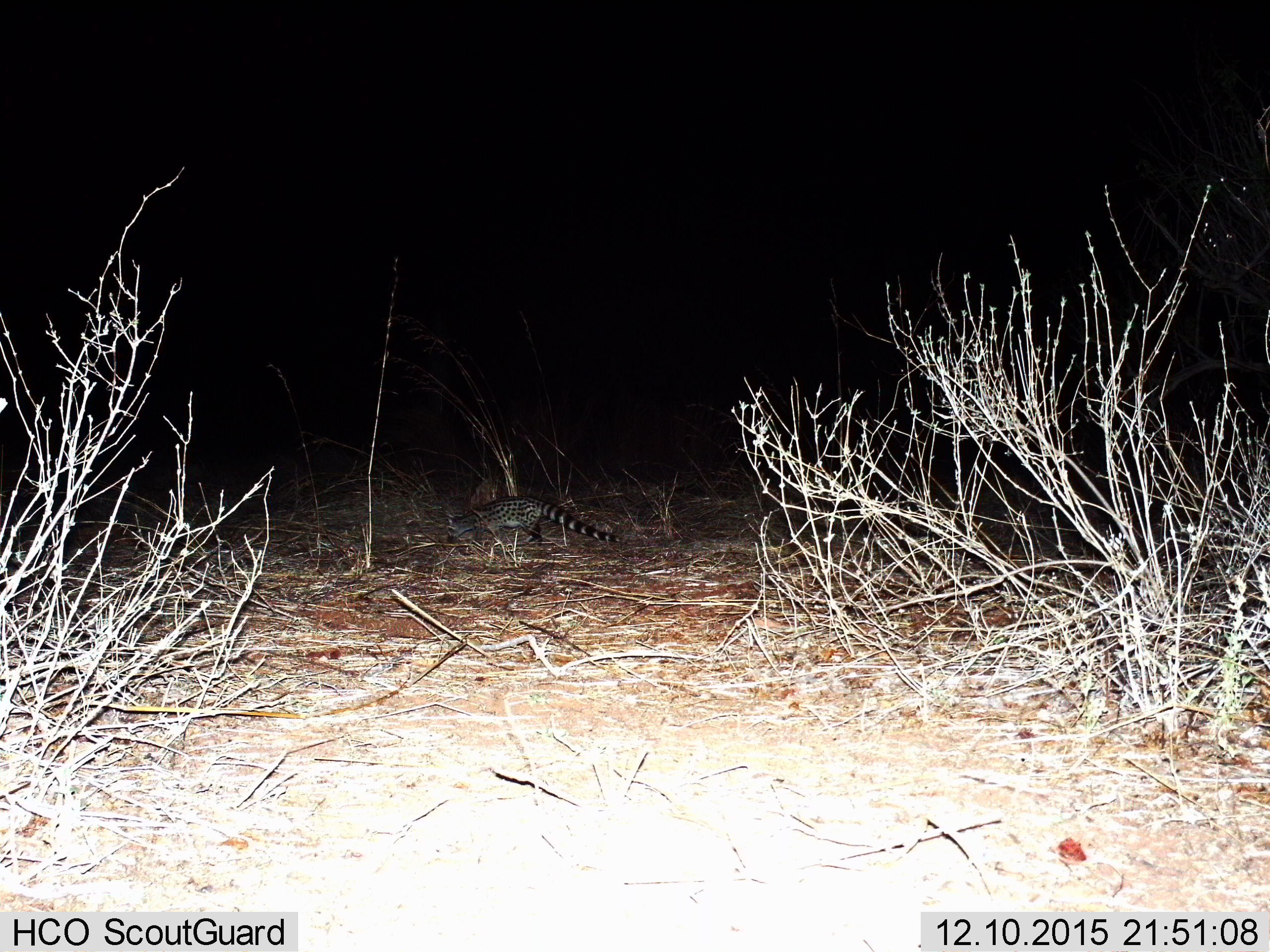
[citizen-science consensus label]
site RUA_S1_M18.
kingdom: Animalia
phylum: Chordata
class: Mammalia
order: Carnivora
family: Viverridae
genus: Genetta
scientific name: Genetta genetta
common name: small-spotted genet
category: genetcommonsmallspotted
Genetcommonsmallspotted (small-spotted genet) (Genetta genetta), count 1. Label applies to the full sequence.